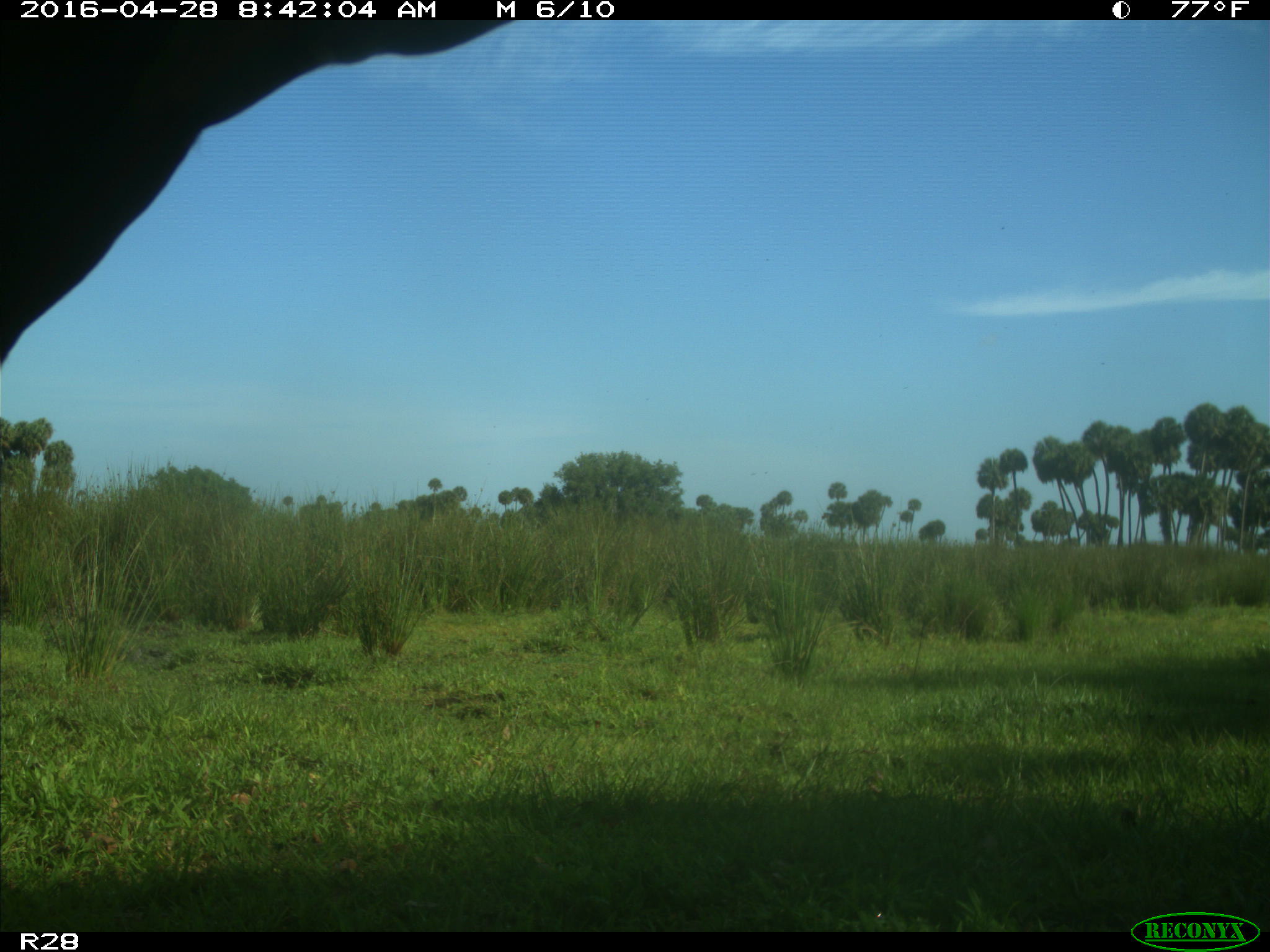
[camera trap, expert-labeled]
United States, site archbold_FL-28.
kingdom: Animalia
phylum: Chordata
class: Mammalia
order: Artiodactyla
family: Bovidae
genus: Bos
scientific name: Bos taurus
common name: domestic cow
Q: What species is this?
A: Bos taurus (domestic cow).